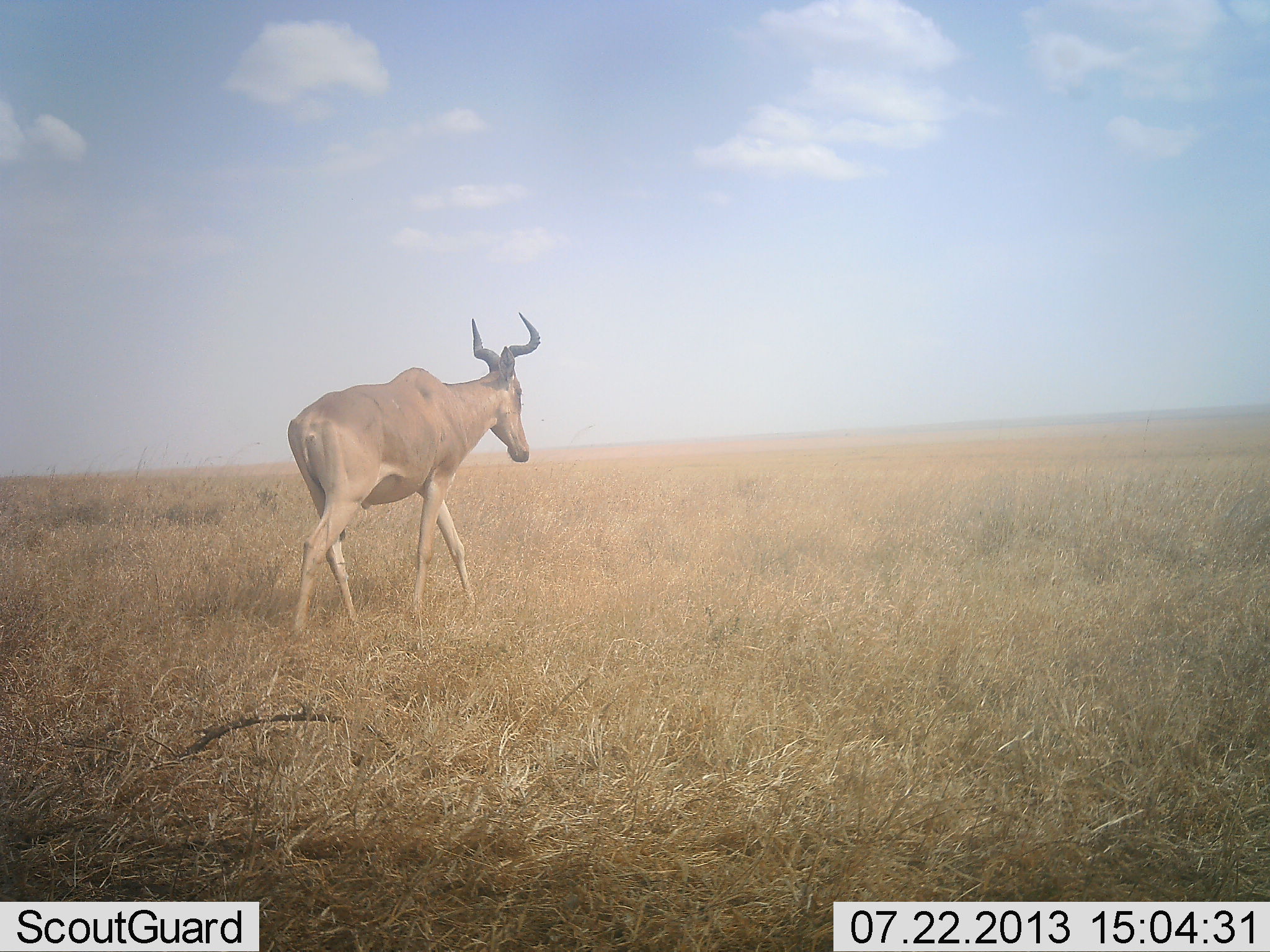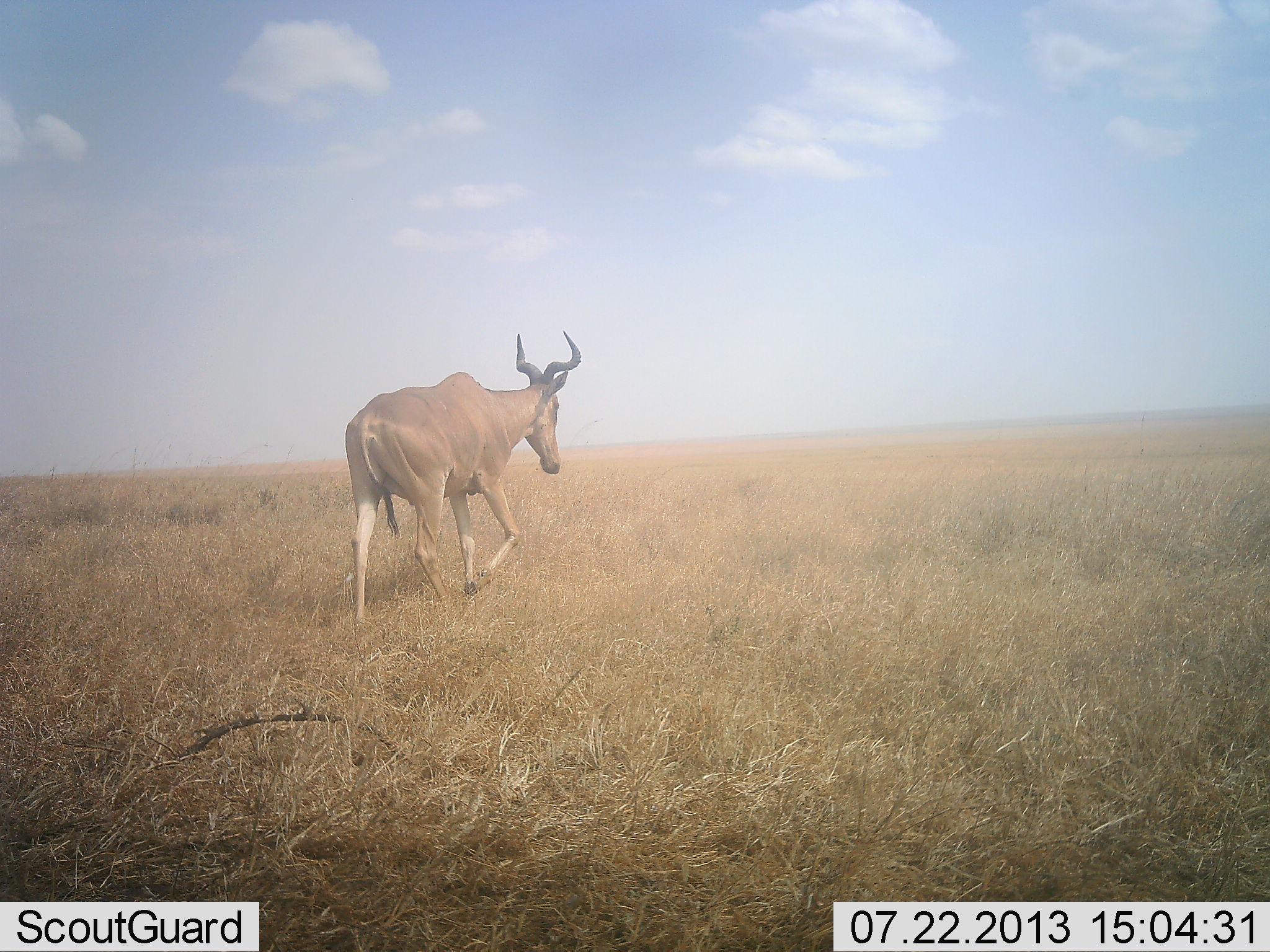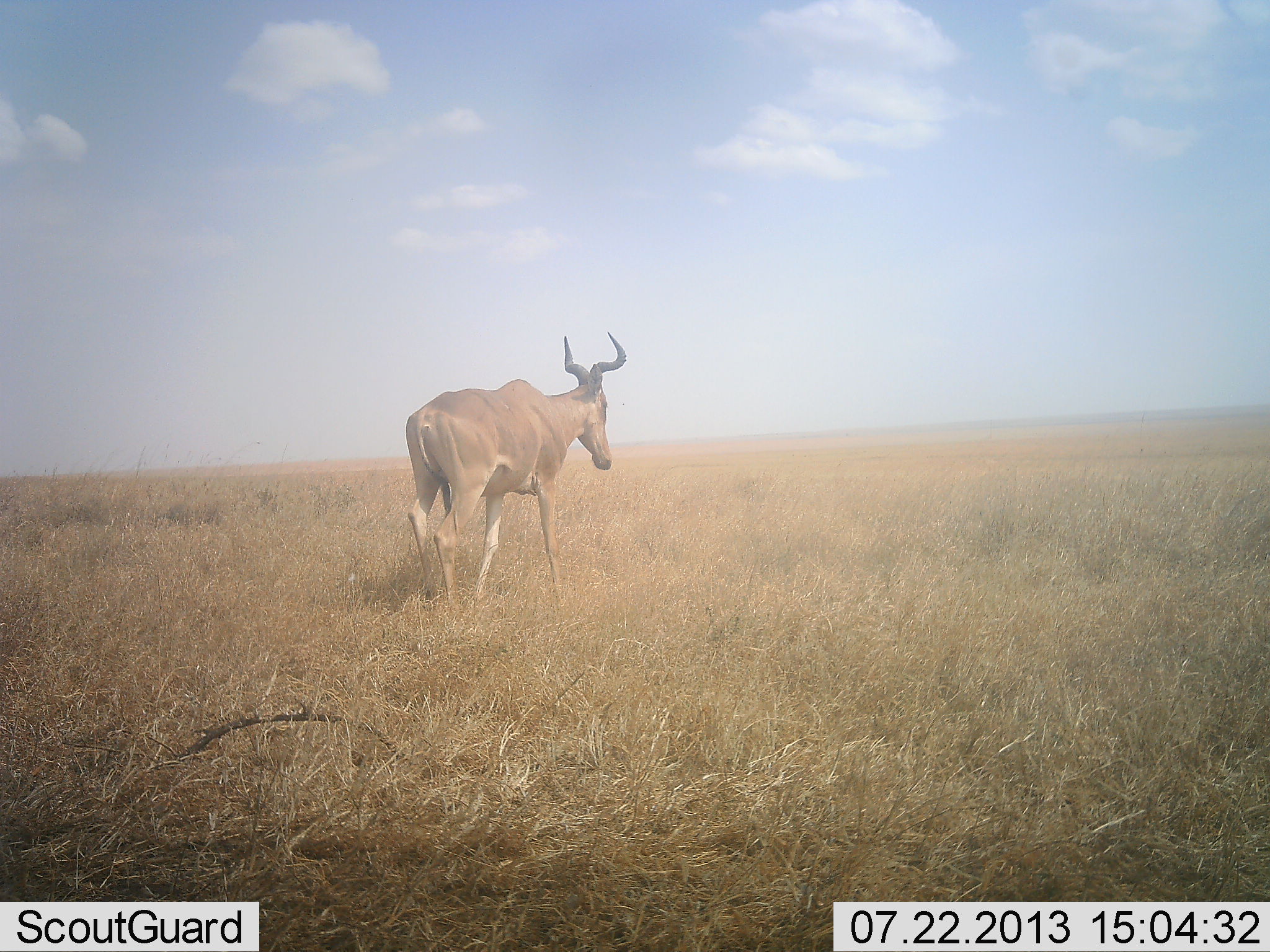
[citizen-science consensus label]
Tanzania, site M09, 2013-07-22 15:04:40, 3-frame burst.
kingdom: Animalia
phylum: Chordata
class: Mammalia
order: Artiodactyla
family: Bovidae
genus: Alcelaphus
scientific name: Alcelaphus buselaphus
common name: hartebeest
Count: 1.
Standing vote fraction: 0%.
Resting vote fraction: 0%.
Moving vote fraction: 100%.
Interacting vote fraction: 0%.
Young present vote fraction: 0%.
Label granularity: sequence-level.